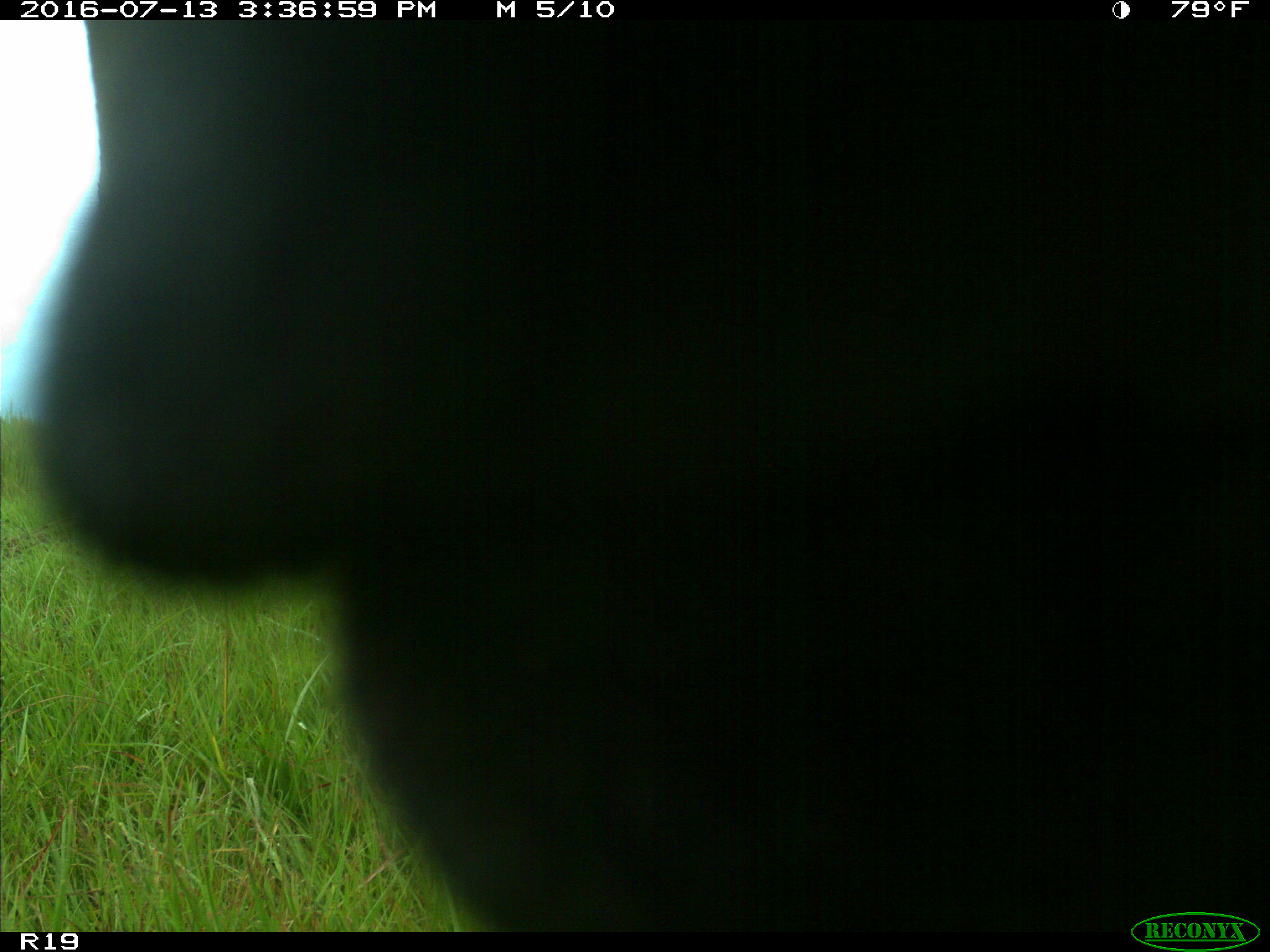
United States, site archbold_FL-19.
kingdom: Animalia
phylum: Chordata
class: Mammalia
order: Artiodactyla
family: Bovidae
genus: Bos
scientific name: Bos taurus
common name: domestic cow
Bos taurus (domestic cow).